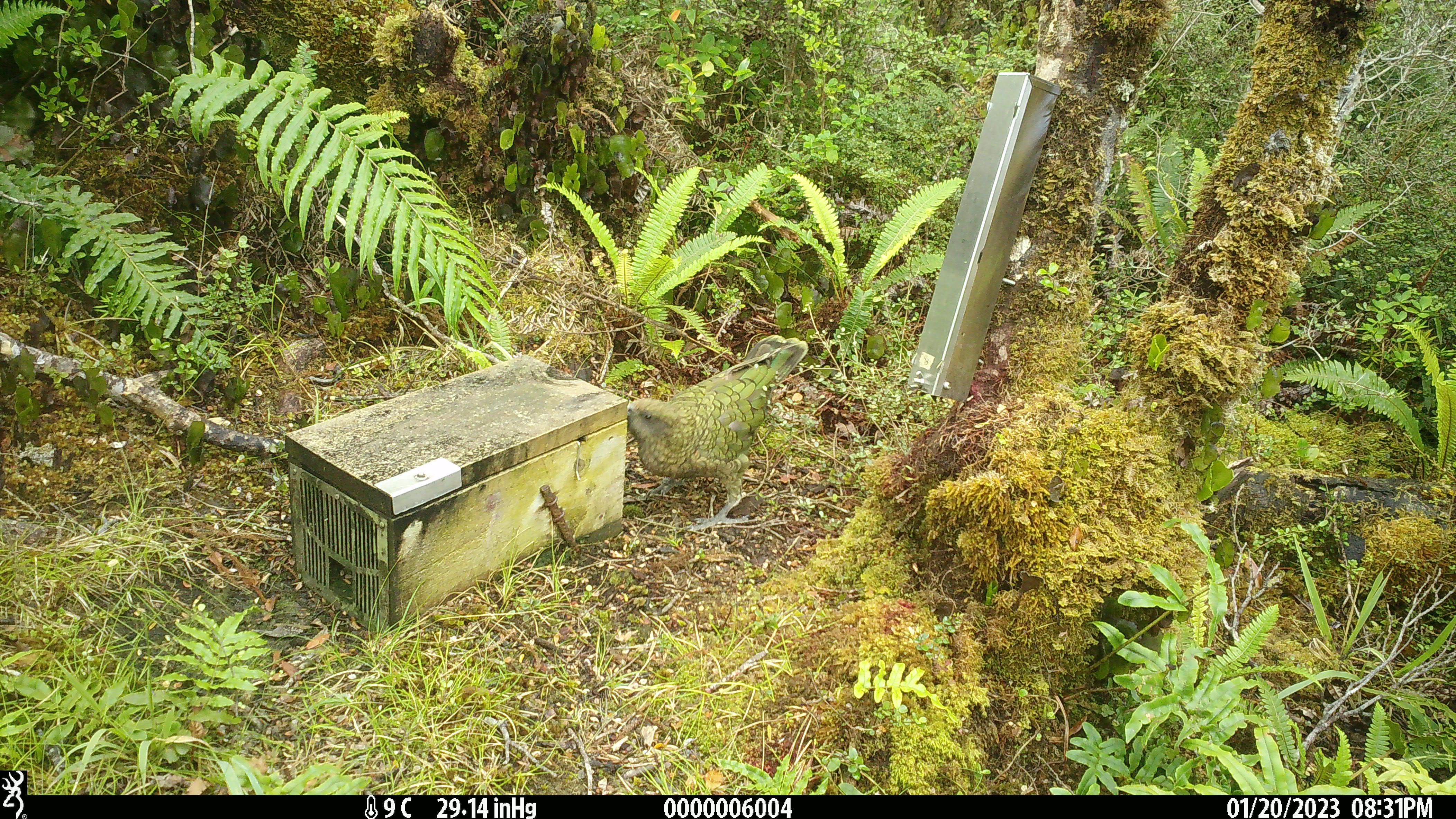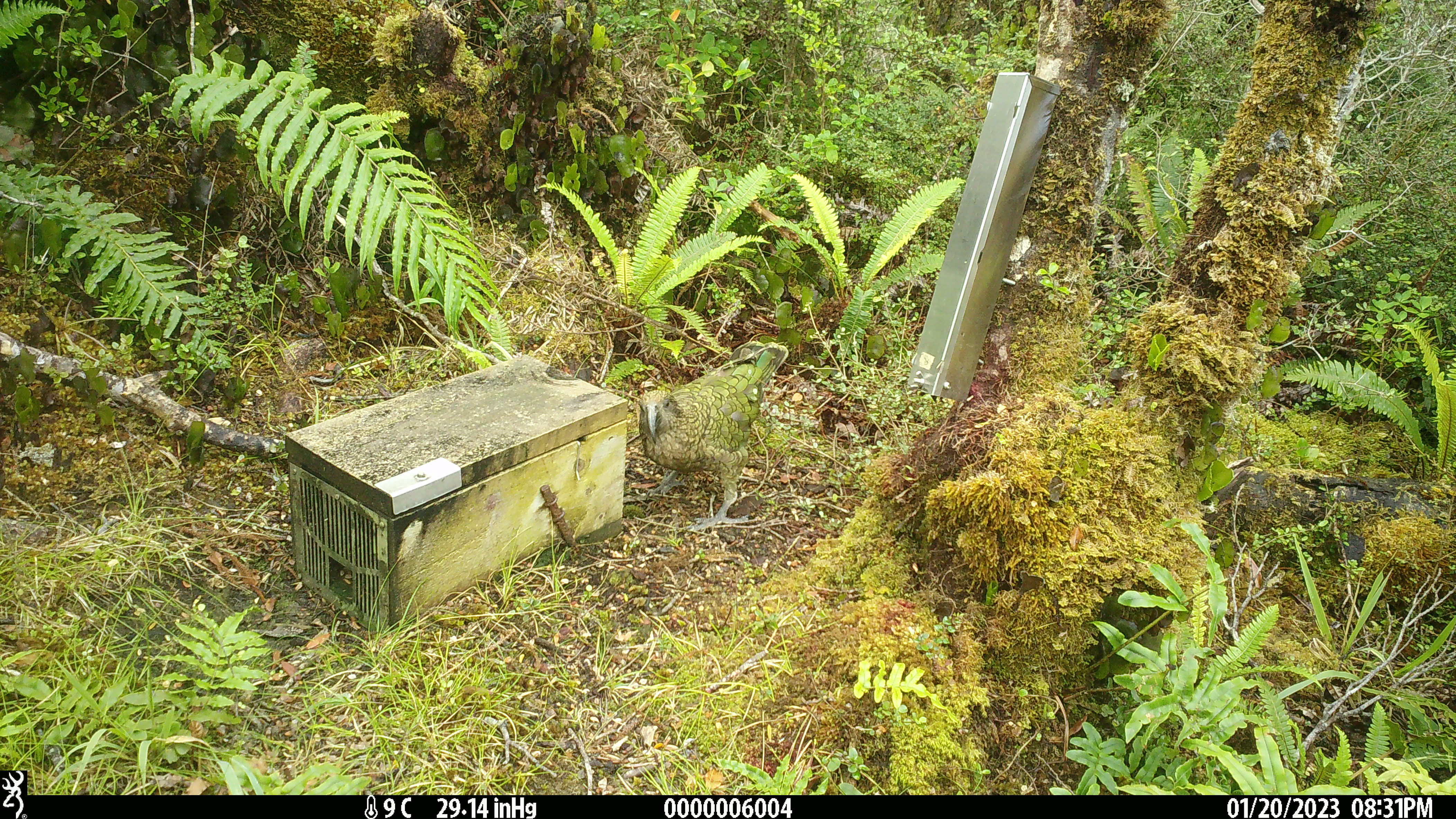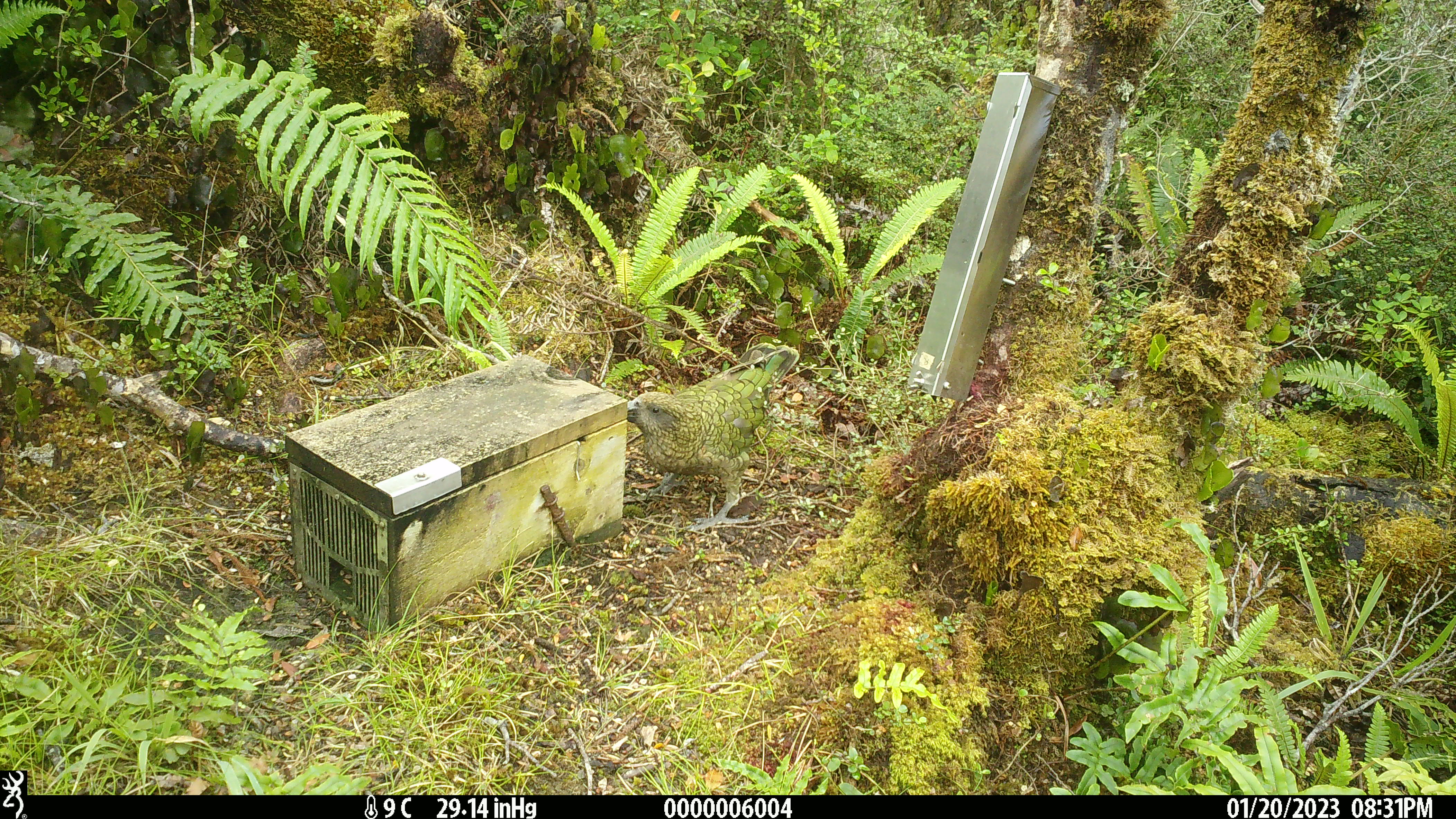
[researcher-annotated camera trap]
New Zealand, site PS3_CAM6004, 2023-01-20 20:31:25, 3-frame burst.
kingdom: Animalia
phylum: Chordata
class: Aves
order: Psittaciformes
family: Strigopidae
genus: Nestor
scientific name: Nestor notabilis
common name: kea